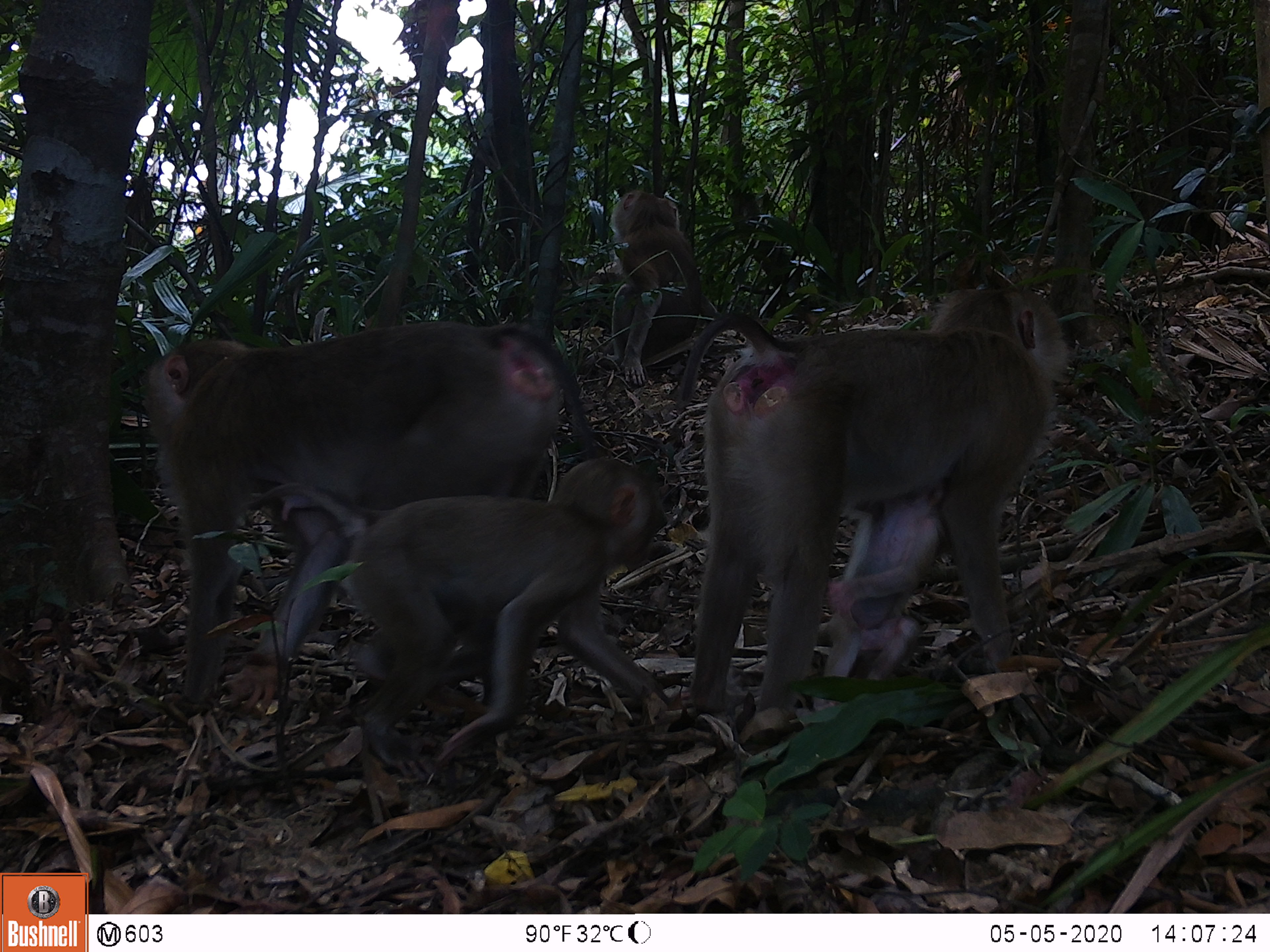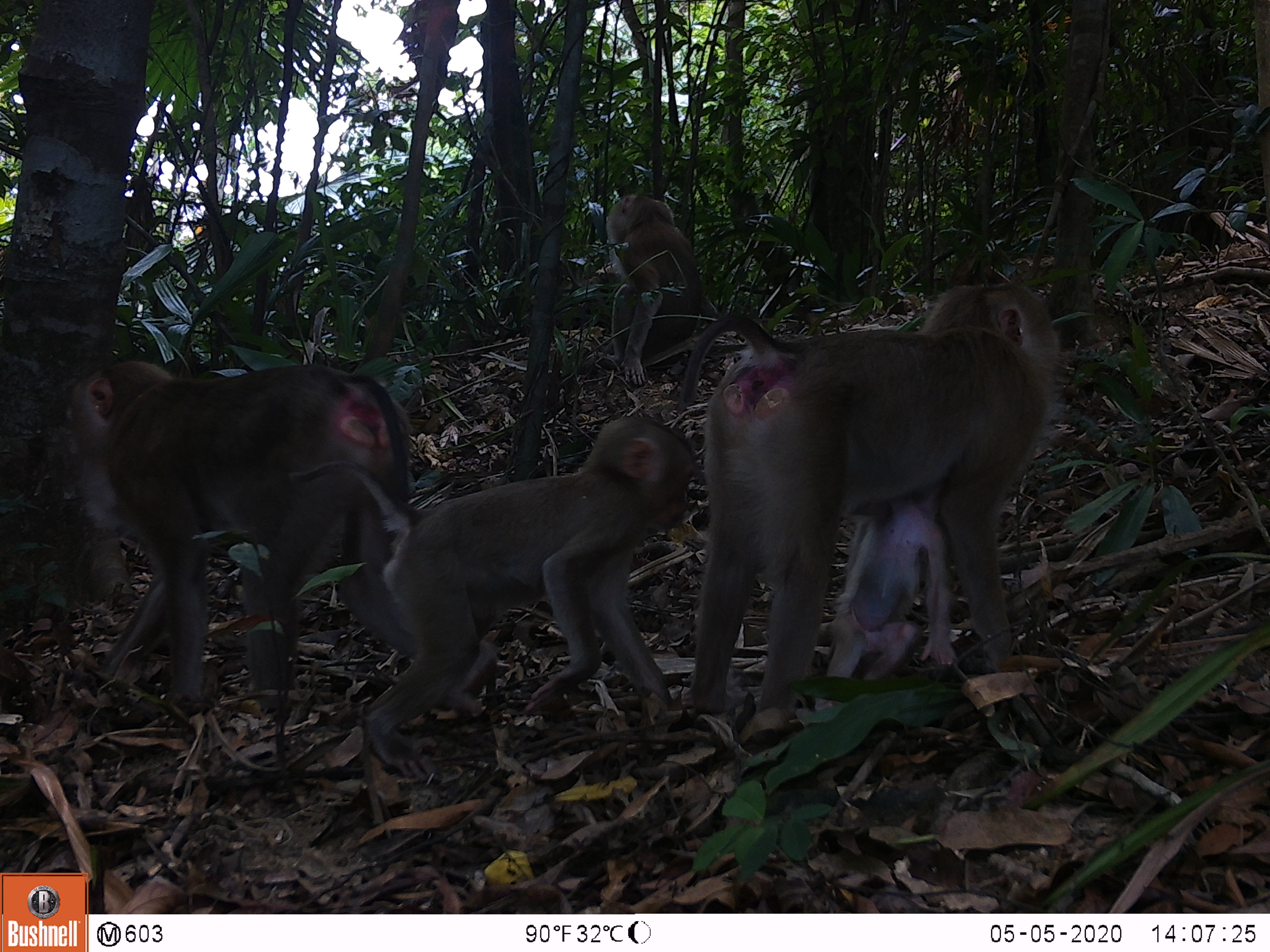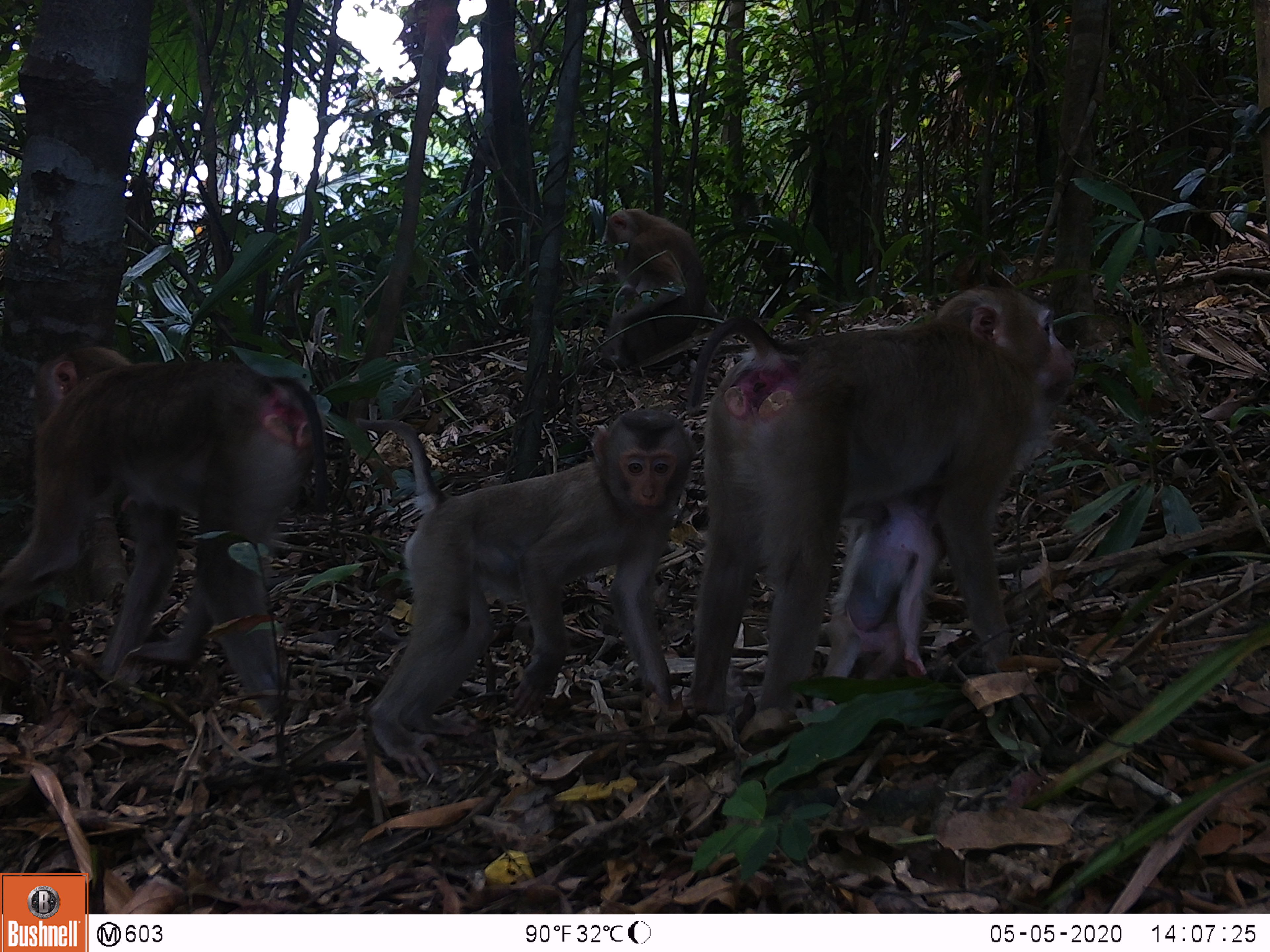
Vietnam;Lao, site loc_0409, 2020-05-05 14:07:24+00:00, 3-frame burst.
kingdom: Animalia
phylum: Chordata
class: Mammalia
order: Primates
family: Cercopithecidae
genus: Macaca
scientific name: Macaca nemestrina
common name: pig-tailed macaque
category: pig tailed macaque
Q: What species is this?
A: Pig tailed macaque (pig-tailed macaque) (Macaca nemestrina).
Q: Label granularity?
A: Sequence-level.